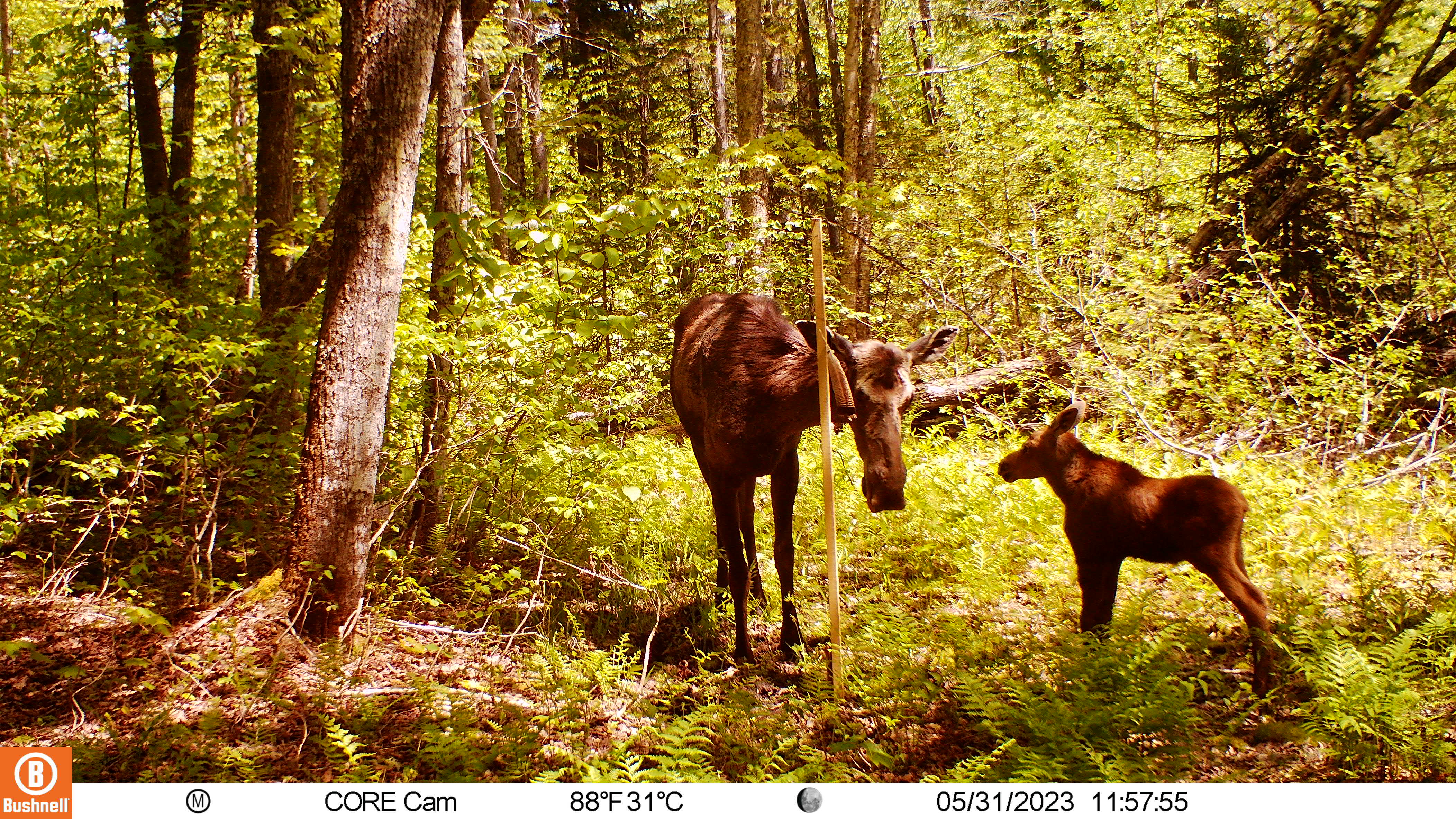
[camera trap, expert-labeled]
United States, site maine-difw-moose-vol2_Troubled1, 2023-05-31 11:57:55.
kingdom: Animalia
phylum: Chordata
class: Mammalia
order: Artiodactyla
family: Cervidae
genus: Alces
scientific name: Alces alces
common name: moose